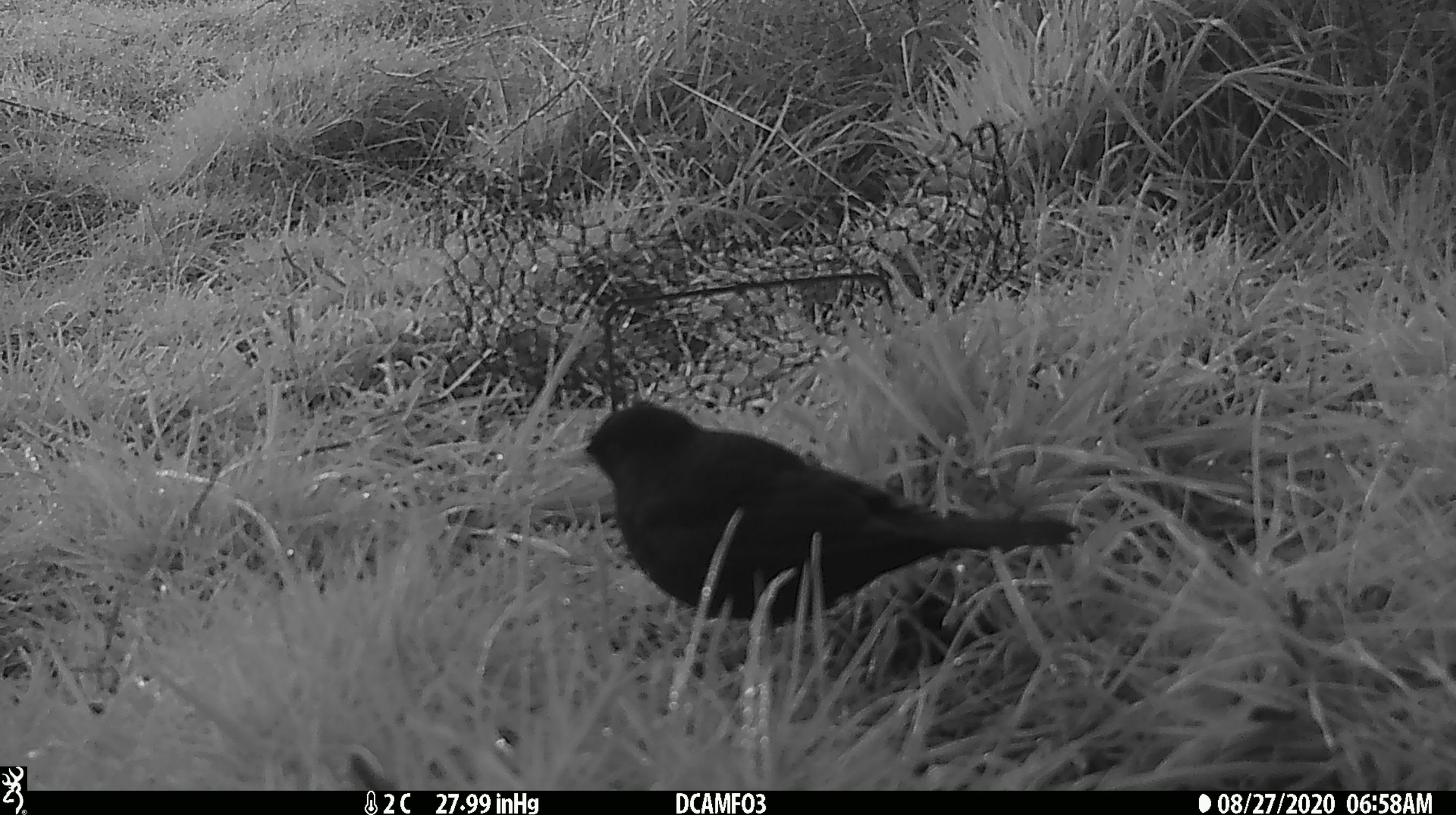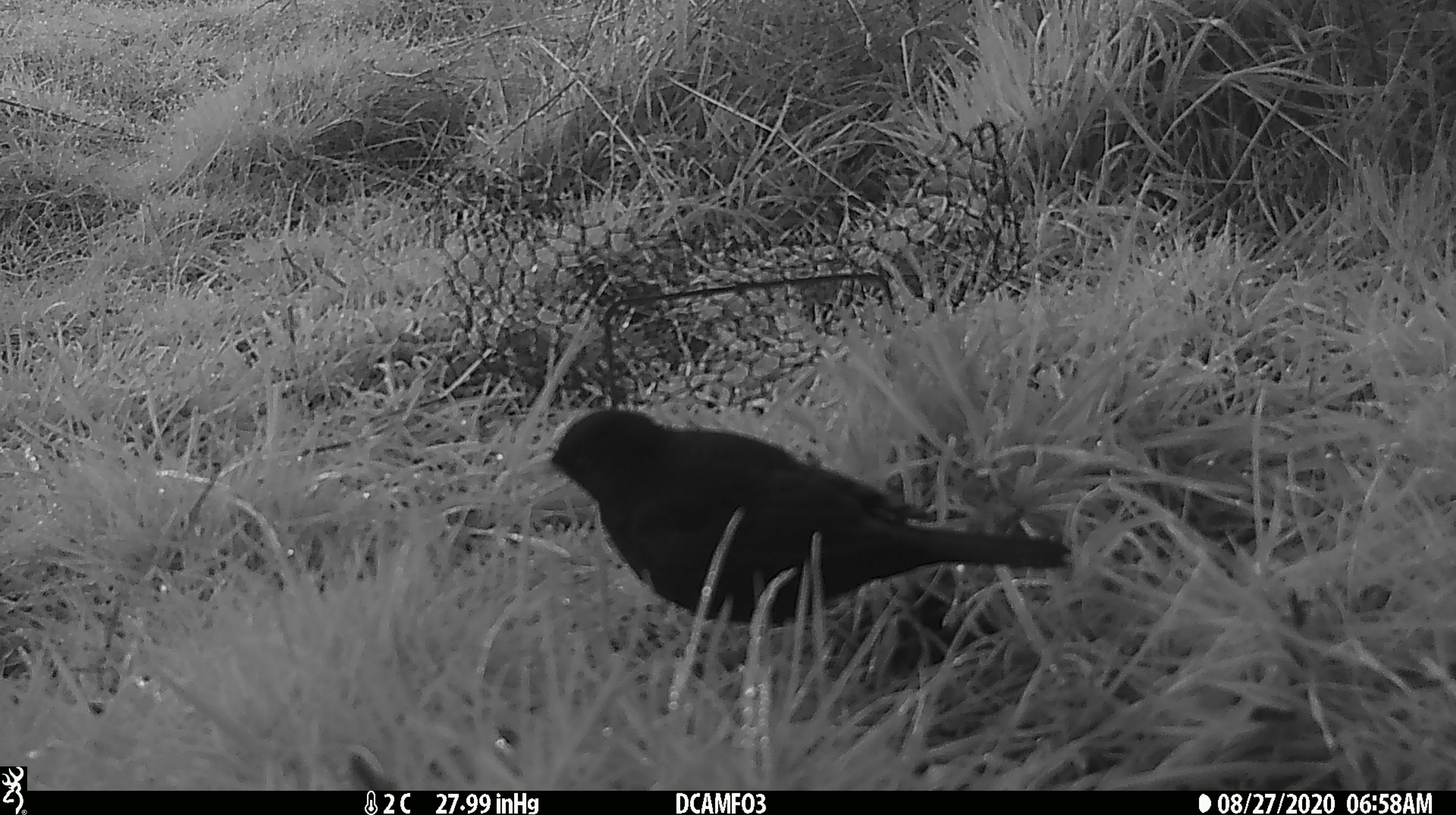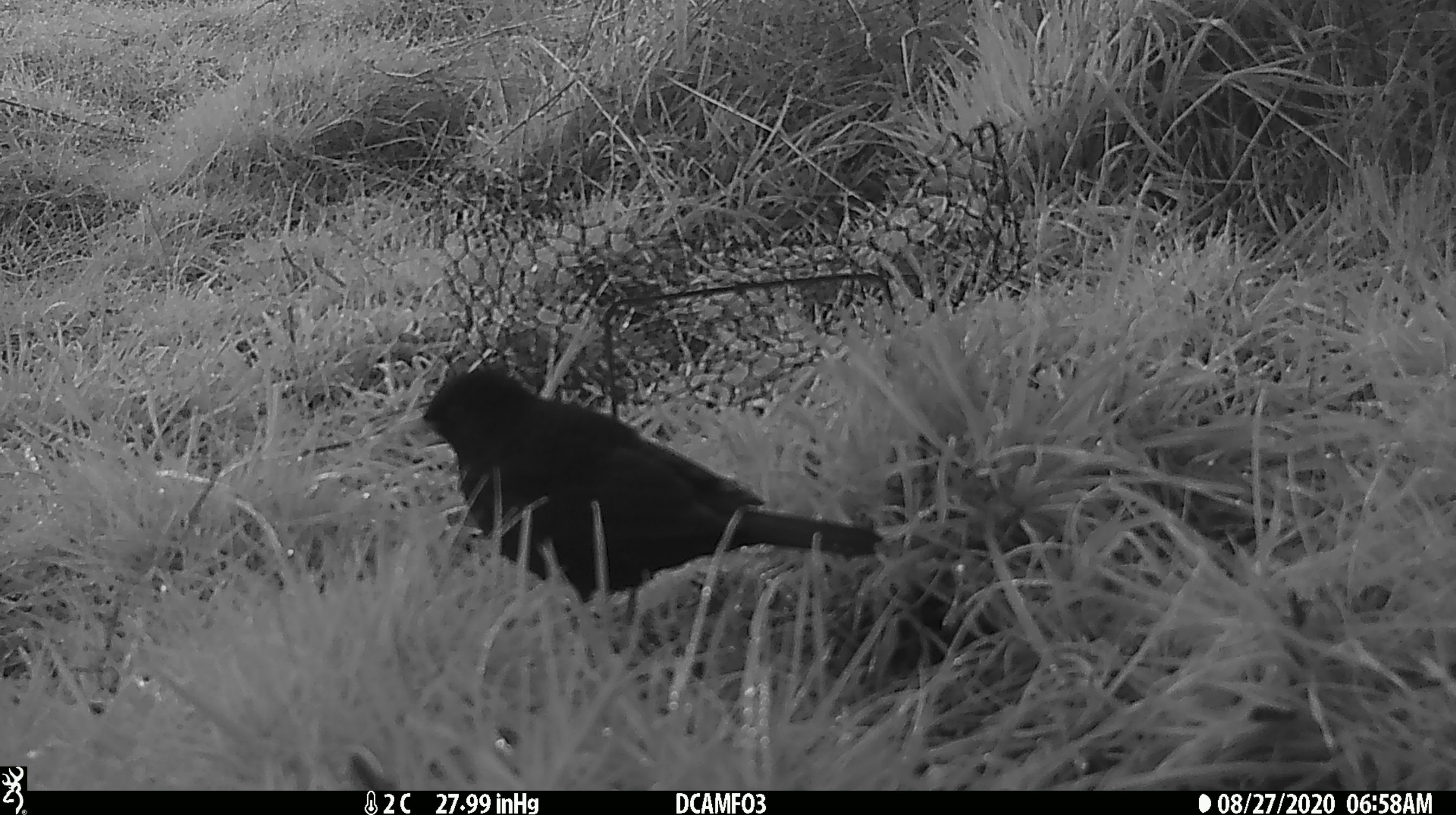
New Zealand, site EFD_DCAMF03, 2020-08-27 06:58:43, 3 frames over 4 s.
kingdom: Animalia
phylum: Chordata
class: Aves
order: Passeriformes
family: Turdidae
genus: Turdus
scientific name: Turdus merula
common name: eurasian blackbird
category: blackbird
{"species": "blackbird (eurasian blackbird) (Turdus merula)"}